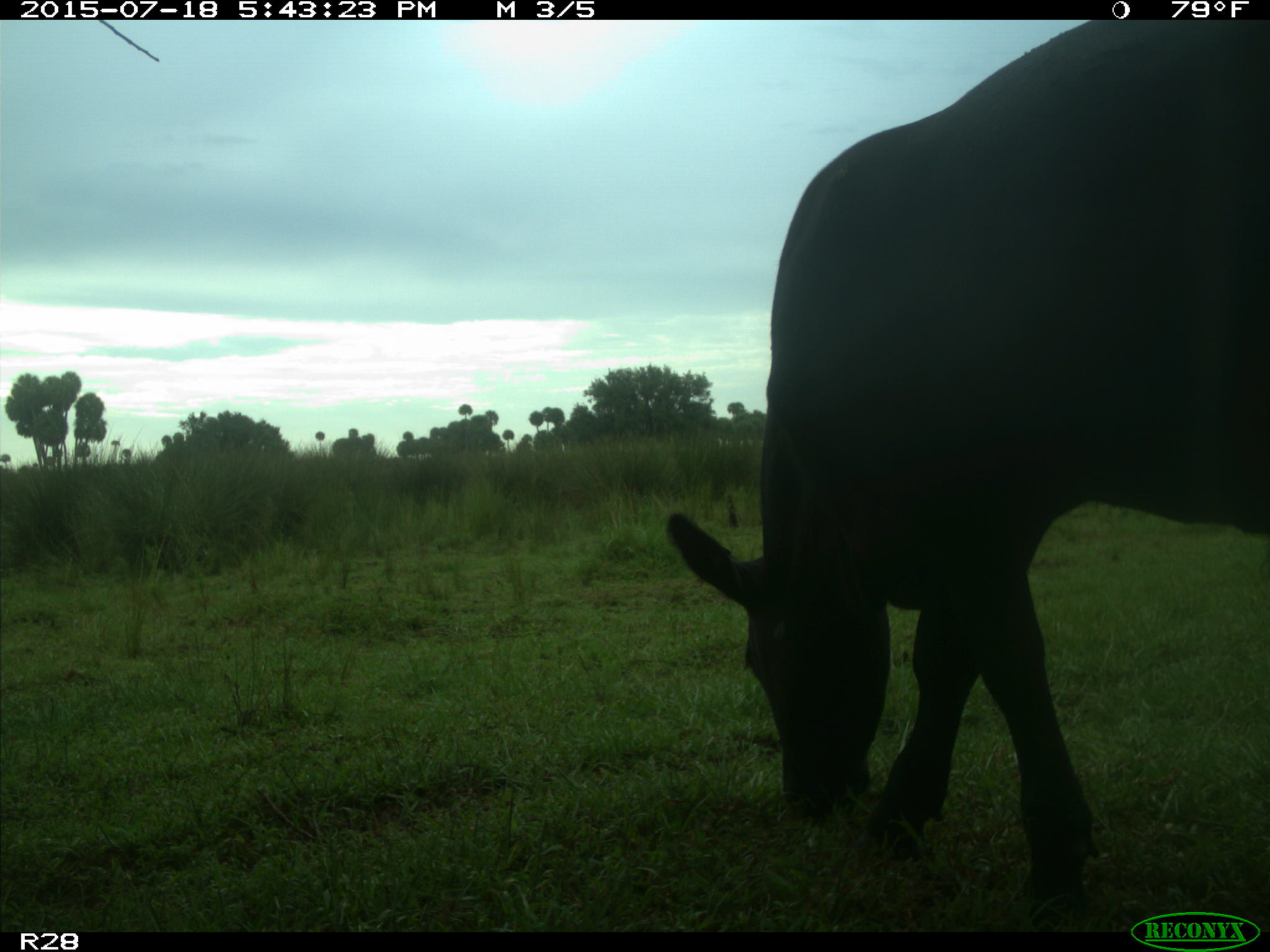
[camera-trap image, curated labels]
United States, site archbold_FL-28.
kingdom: Animalia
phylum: Chordata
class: Mammalia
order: Artiodactyla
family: Bovidae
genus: Bos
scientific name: Bos taurus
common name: domestic cow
Bos taurus (domestic cow).